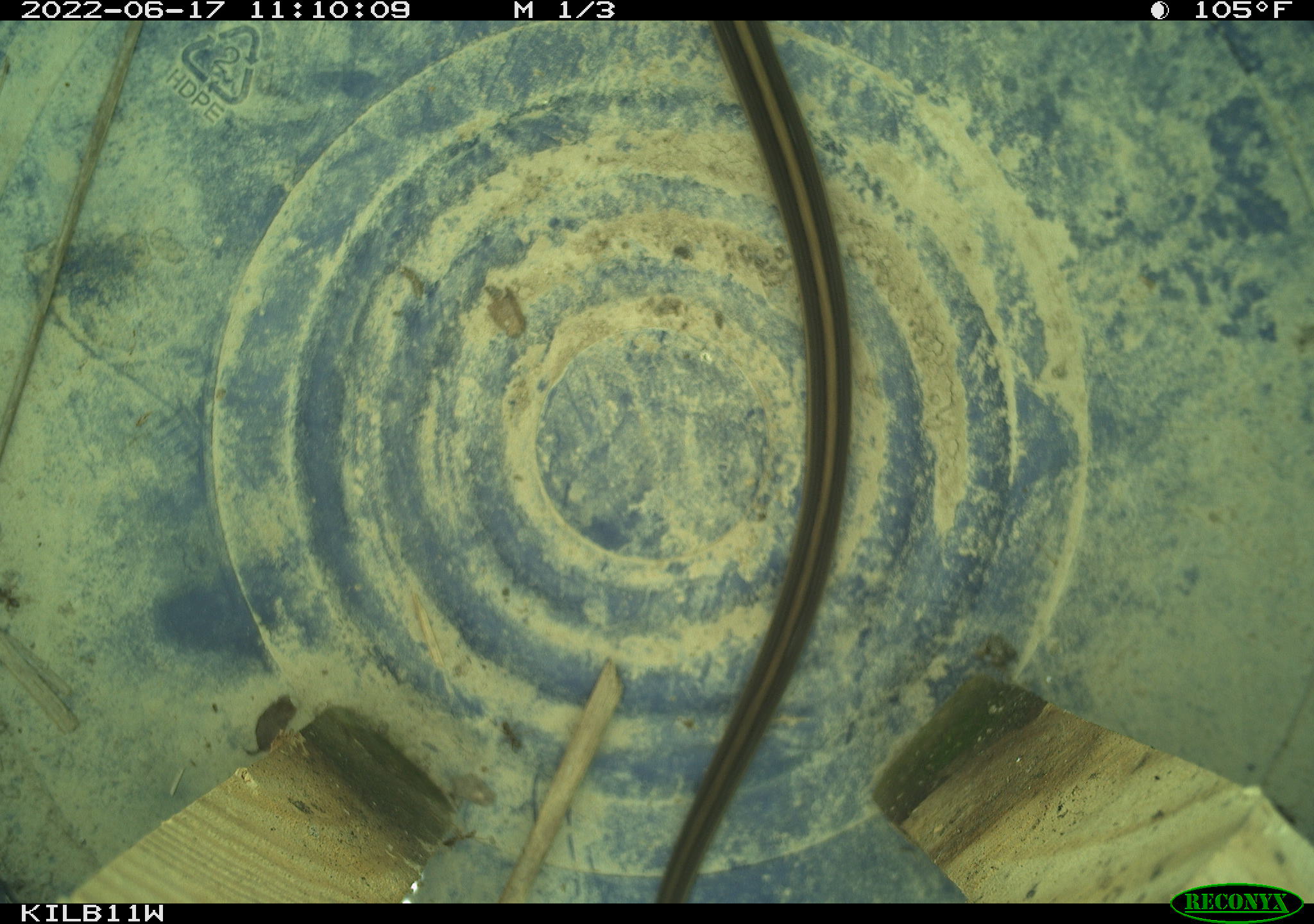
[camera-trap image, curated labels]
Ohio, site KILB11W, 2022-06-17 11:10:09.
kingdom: Animalia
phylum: Chordata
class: Reptilia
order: Squamata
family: Colubridae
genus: Thamnophis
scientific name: Thamnophis sirtalis sirtalis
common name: eastern gartersnake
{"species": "eastern gartersnake (Thamnophis sirtalis sirtalis)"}